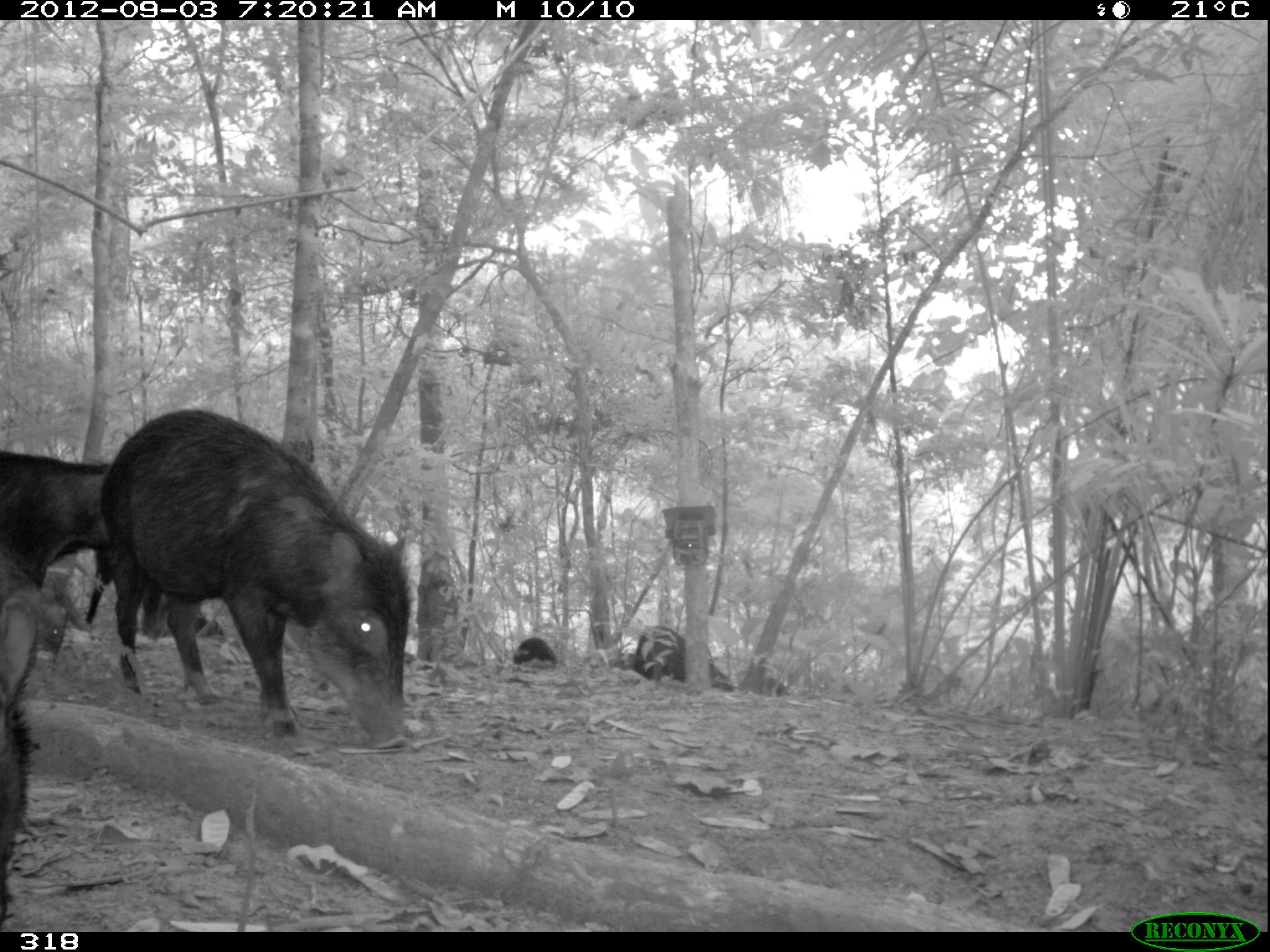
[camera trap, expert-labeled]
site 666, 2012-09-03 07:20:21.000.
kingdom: Animalia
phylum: Chordata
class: Mammalia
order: Artiodactyla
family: Tayassuidae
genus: Tayassu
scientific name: Tayassu pecari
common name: white-lipped peccary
Tayassu pecari (white-lipped peccary).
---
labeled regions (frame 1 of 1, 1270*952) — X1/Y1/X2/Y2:
tayassu pecari: 96/409/415/749; 0/544/64/932; 0/450/110/591; 56/540/173/640; 633/625/733/691; 3/588/66/657; 167/611/223/636; 512/638/557/664; 738/674/789/696; 614/652/636/670